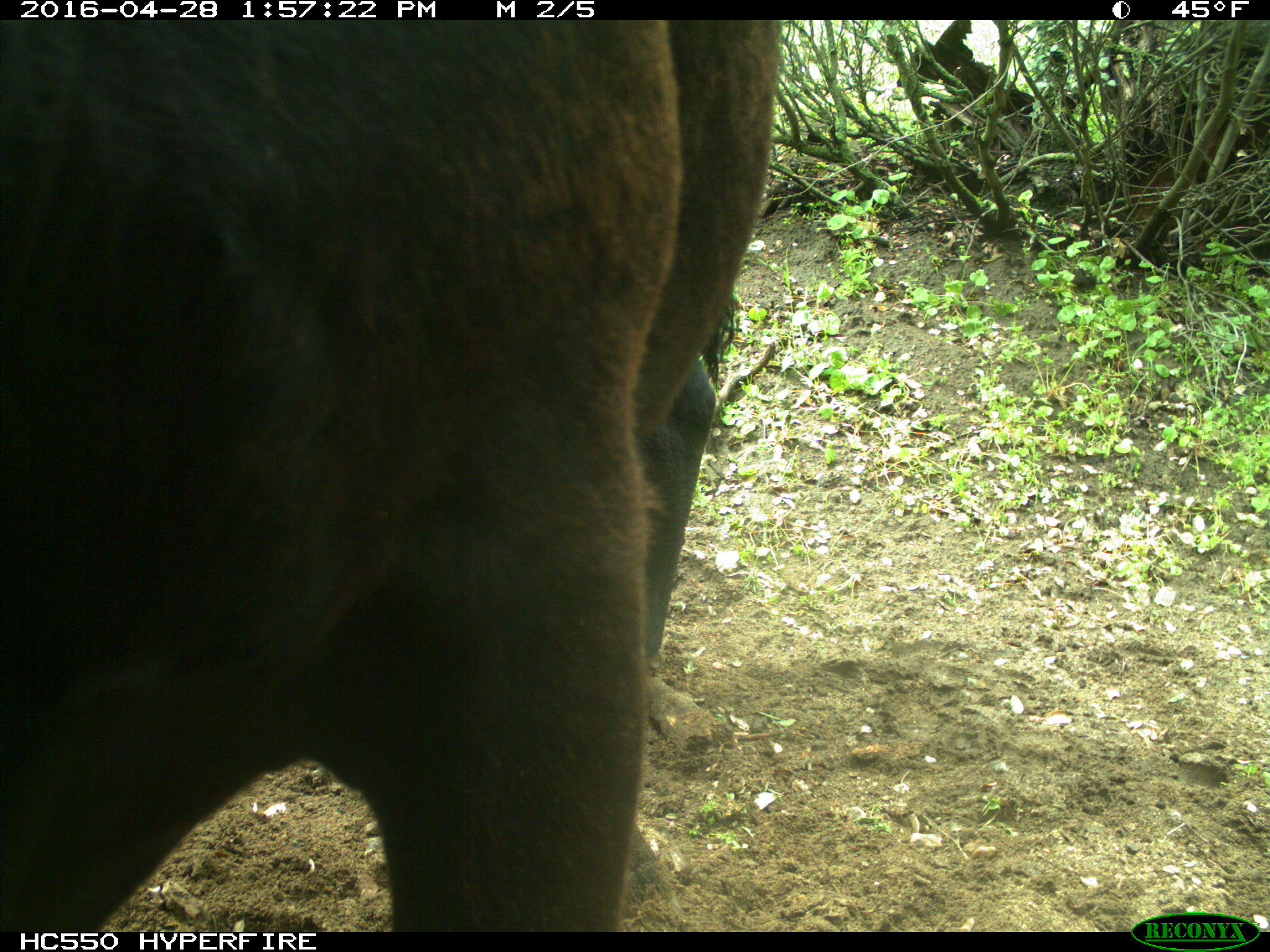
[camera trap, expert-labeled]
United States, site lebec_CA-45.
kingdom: Animalia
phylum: Chordata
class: Mammalia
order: Artiodactyla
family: Bovidae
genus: Bos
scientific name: Bos taurus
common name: domestic cow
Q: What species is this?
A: Bos taurus (domestic cow).